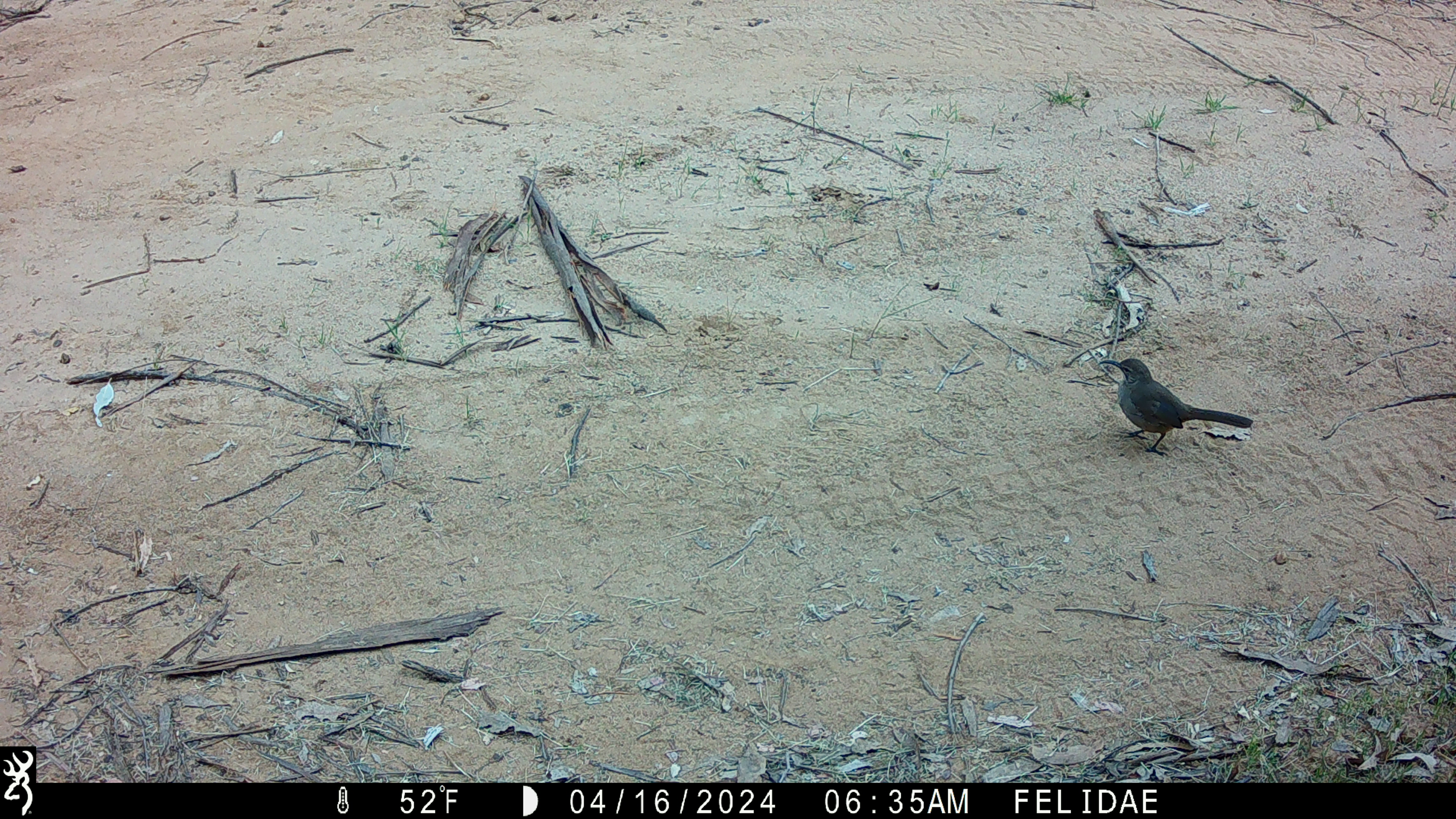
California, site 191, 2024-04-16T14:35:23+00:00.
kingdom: Animalia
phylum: Chordata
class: Aves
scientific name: Aves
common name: bird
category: unknown bird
Unknown bird (bird) (Aves).